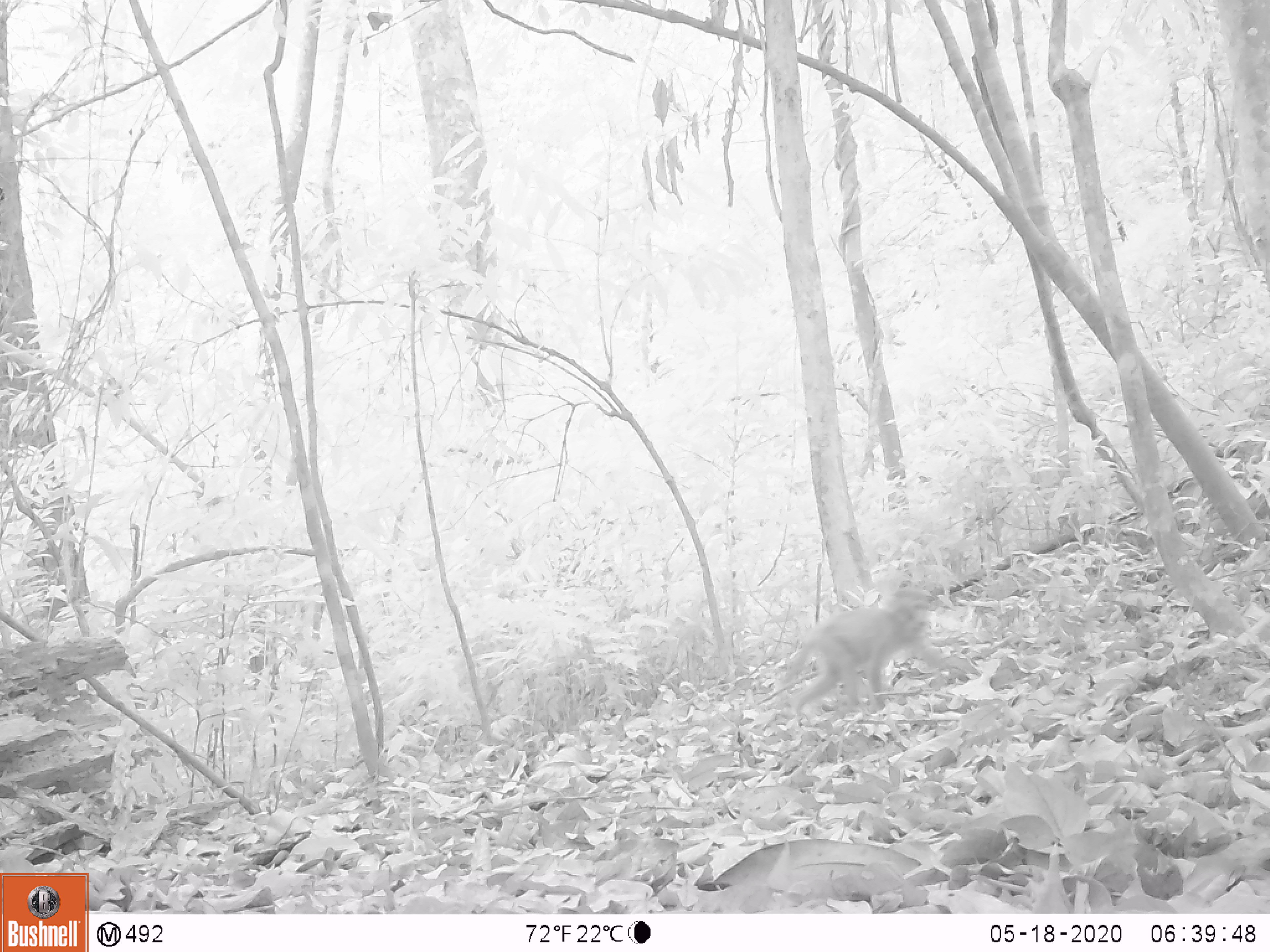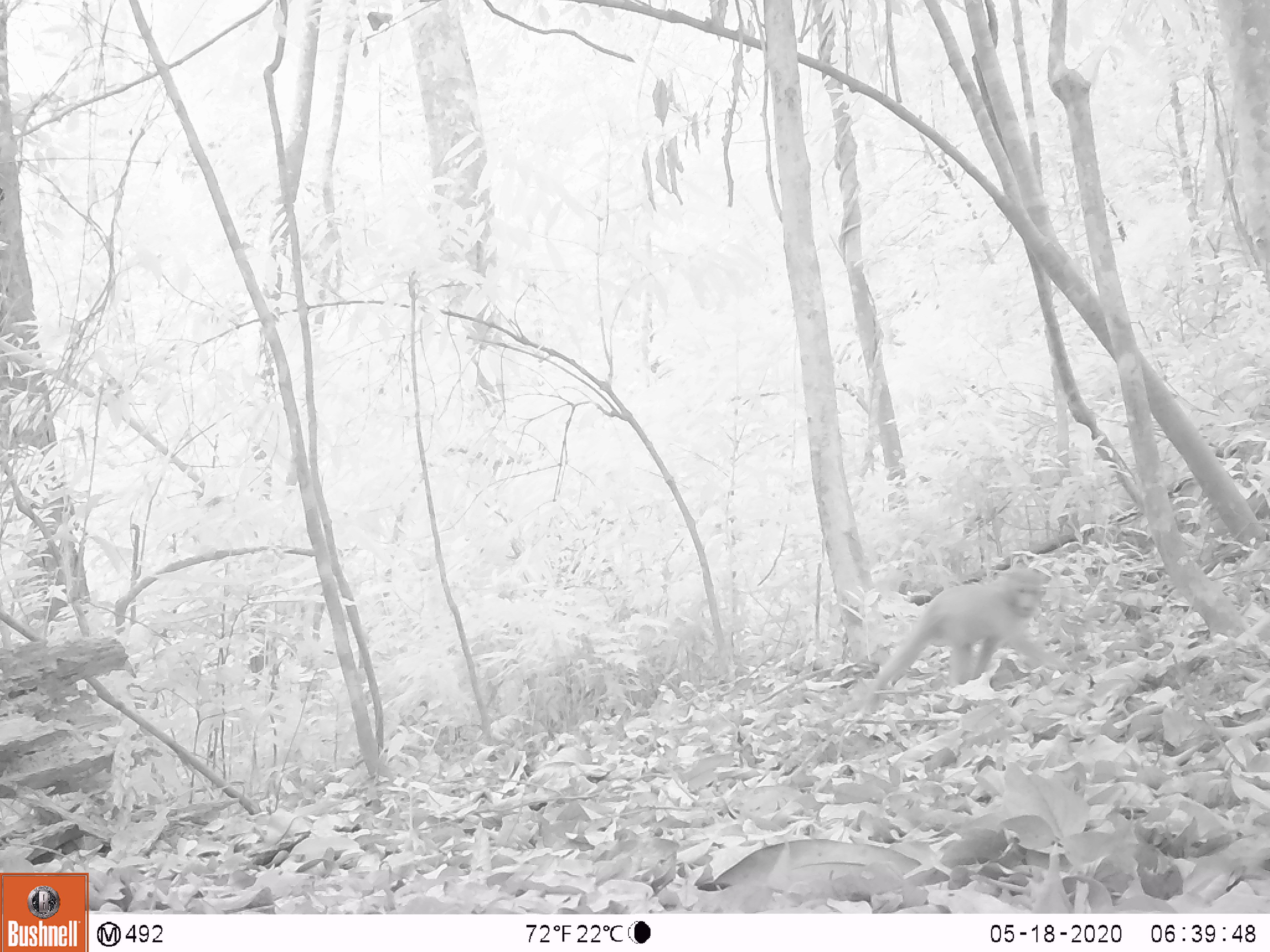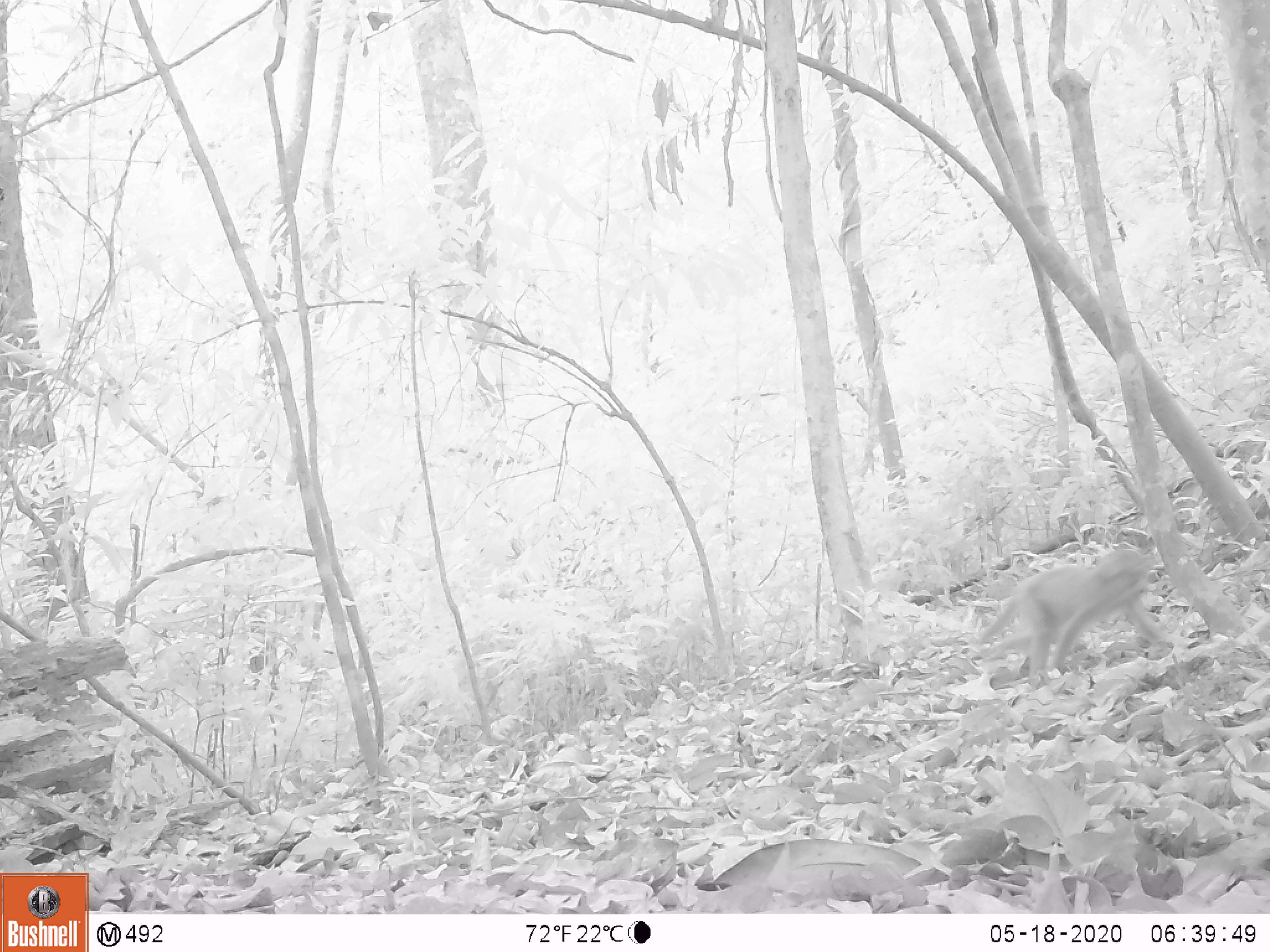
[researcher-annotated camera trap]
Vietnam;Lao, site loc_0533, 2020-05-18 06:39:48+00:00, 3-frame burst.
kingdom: Animalia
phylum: Chordata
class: Mammalia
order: Primates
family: Cercopithecidae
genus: Macaca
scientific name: Macaca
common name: macaques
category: assam or rhesus macaque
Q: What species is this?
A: Assam or rhesus macaque (macaques) (Macaca).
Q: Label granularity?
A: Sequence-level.